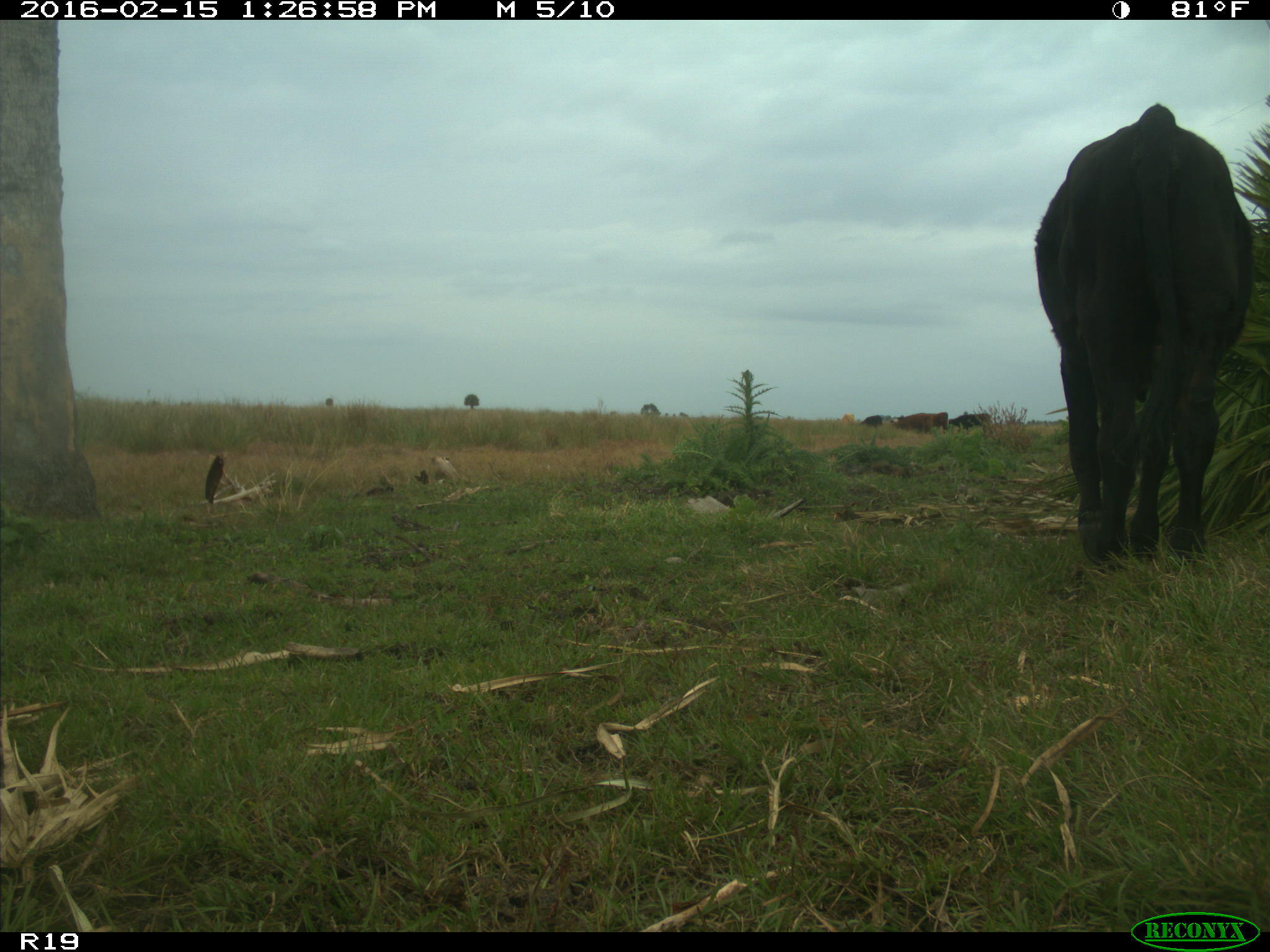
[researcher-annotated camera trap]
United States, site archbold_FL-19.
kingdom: Animalia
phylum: Chordata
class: Mammalia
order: Artiodactyla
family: Bovidae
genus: Bos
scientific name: Bos taurus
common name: domestic cow